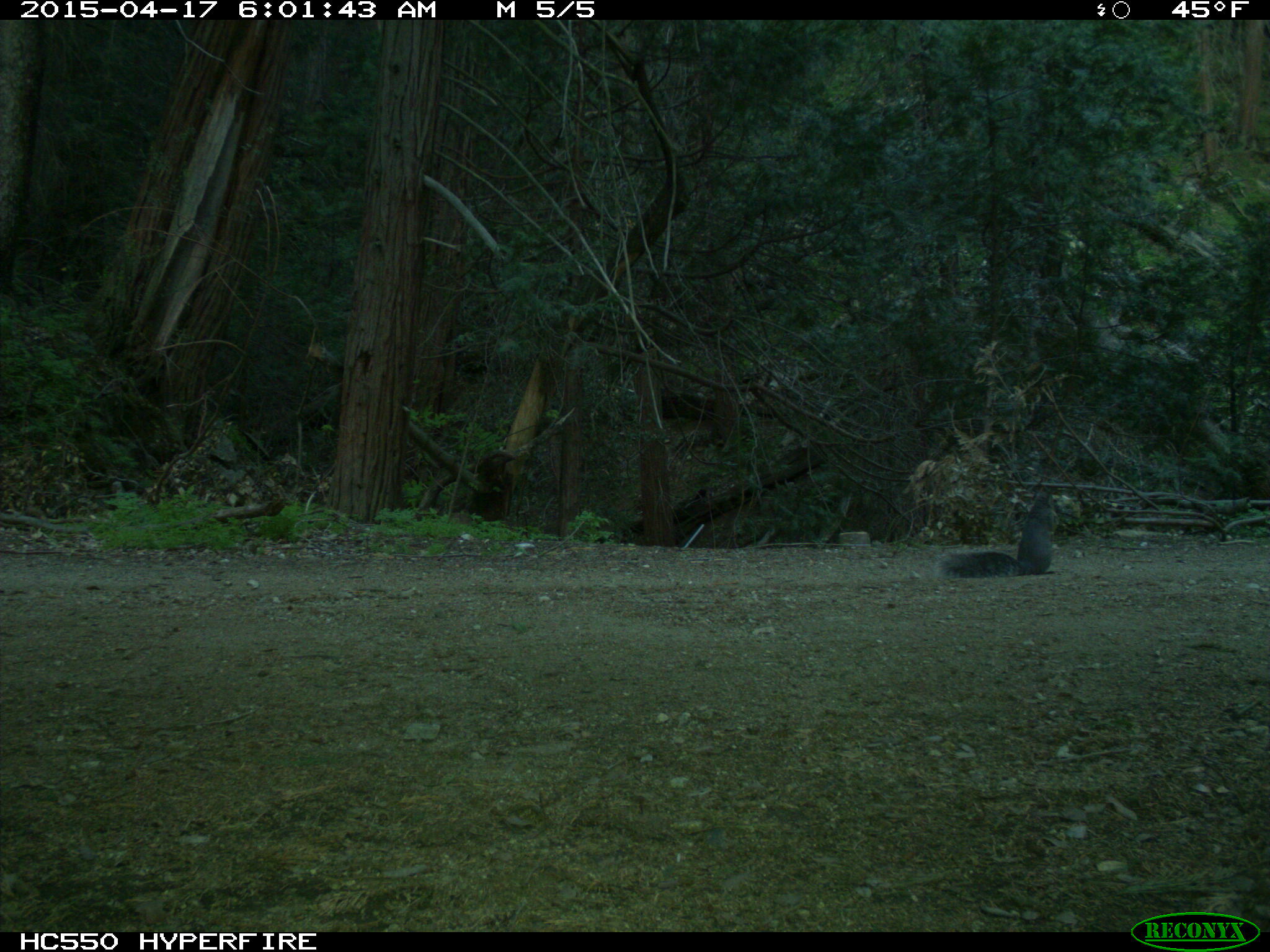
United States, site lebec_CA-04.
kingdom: Animalia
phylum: Chordata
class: Mammalia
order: Rodentia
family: Sciuridae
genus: Sciurus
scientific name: Sciurus carolinensis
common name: eastern gray squirrel